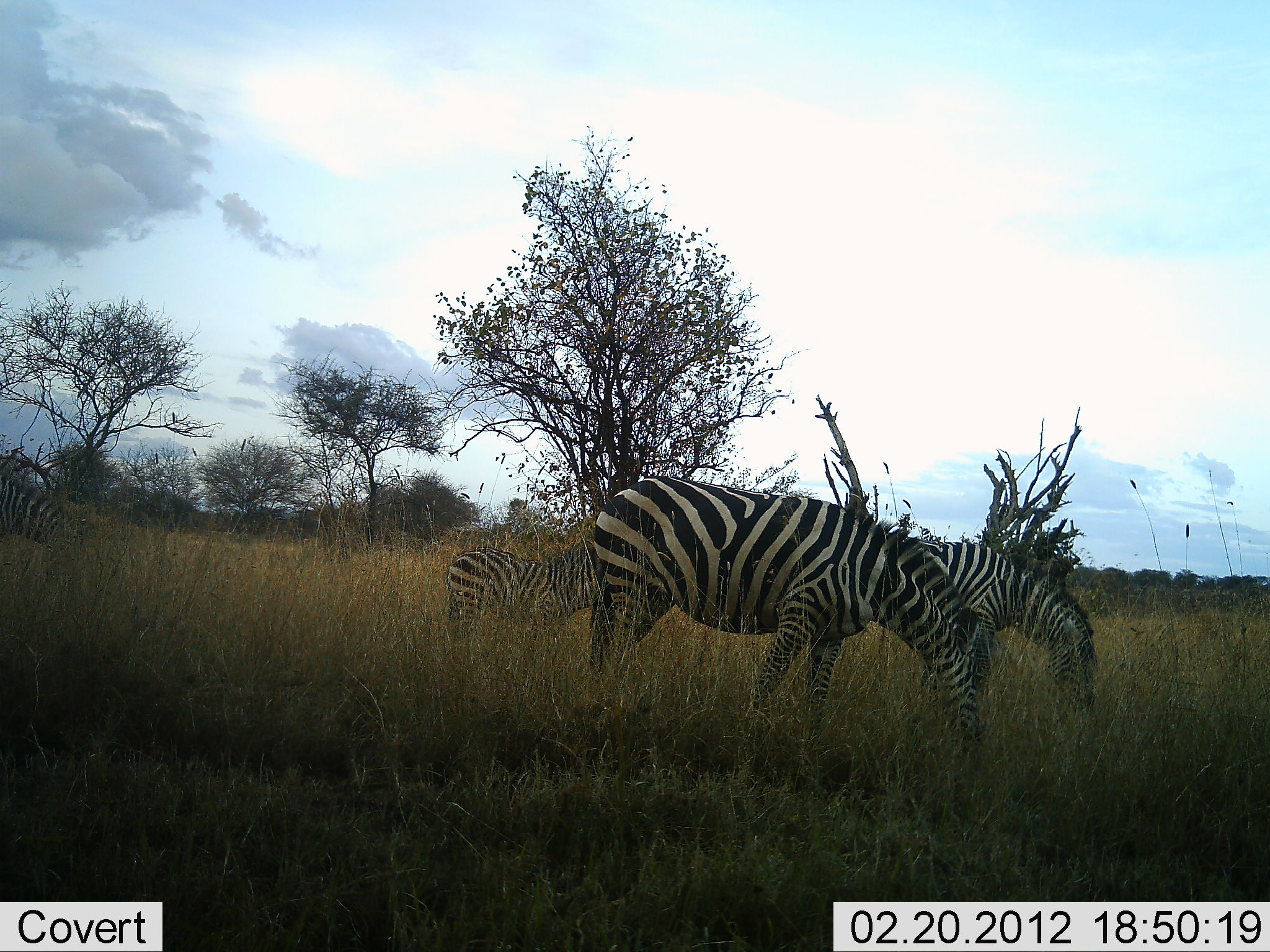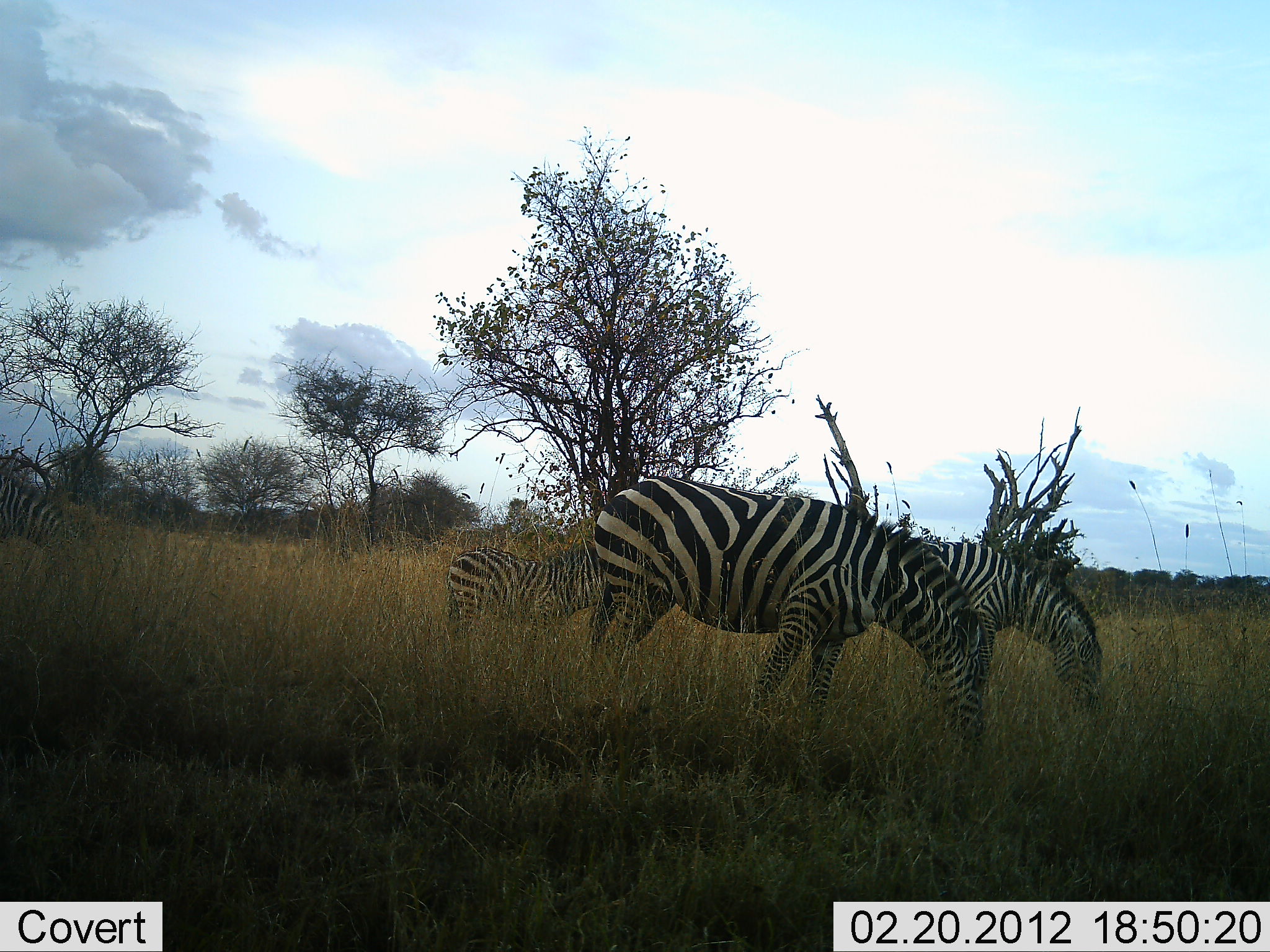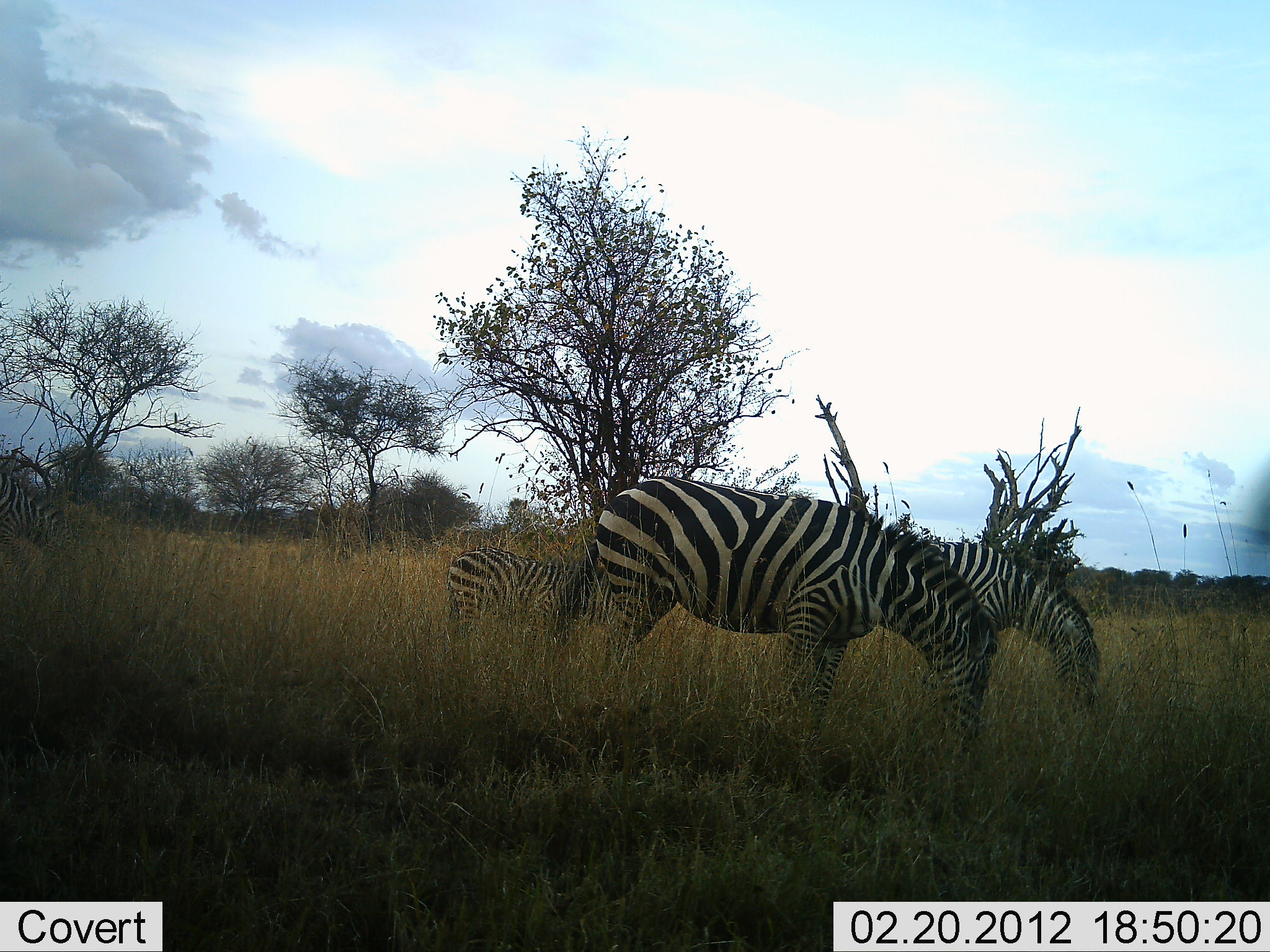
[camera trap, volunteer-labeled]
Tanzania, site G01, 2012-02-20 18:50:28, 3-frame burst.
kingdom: Animalia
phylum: Chordata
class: Mammalia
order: Perissodactyla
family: Equidae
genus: Equus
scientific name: Equus quagga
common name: plains zebra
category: zebra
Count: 4.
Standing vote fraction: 24%.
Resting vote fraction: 0%.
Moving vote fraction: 6%.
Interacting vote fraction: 0%.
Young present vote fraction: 41%.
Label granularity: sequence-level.